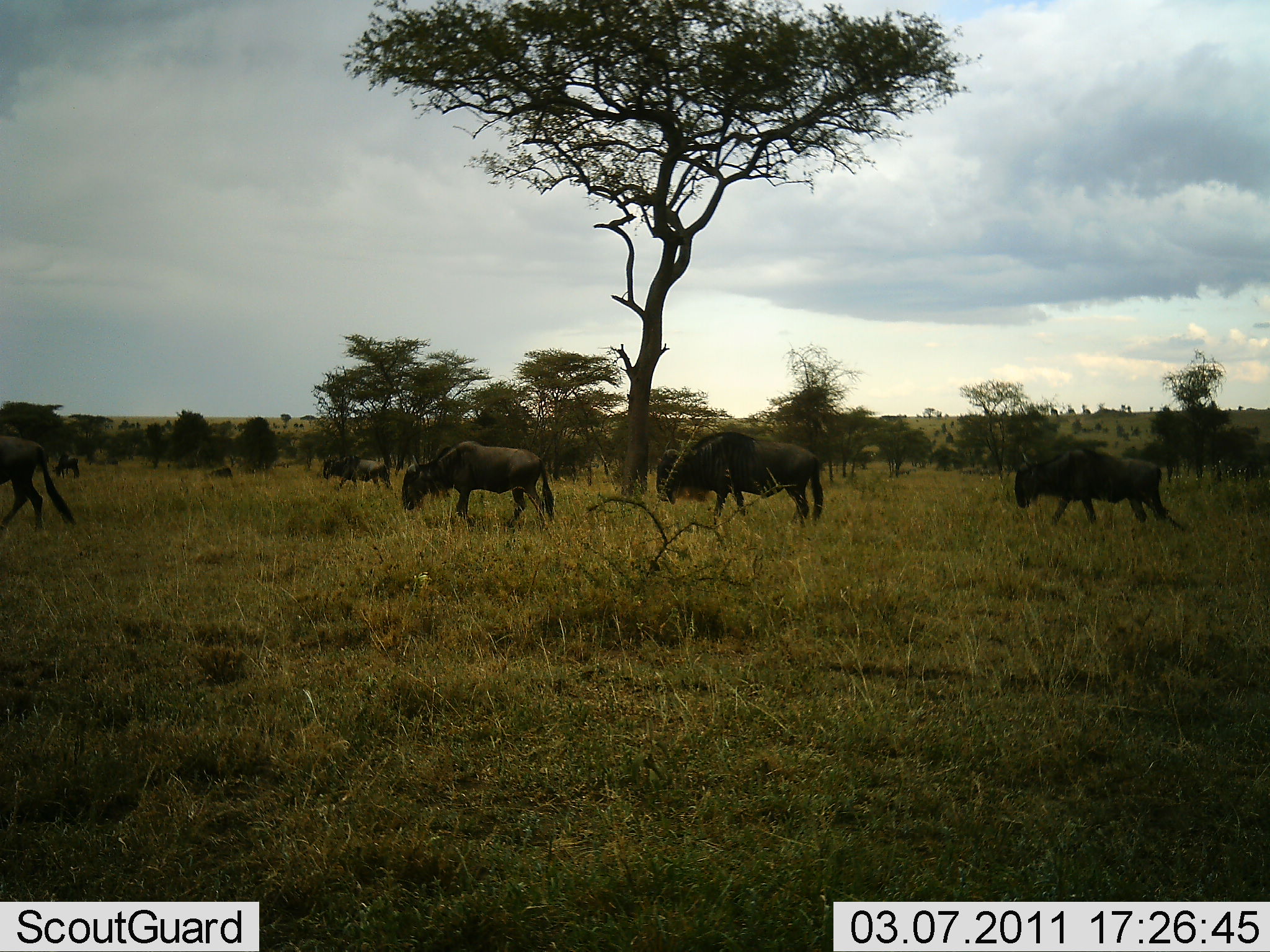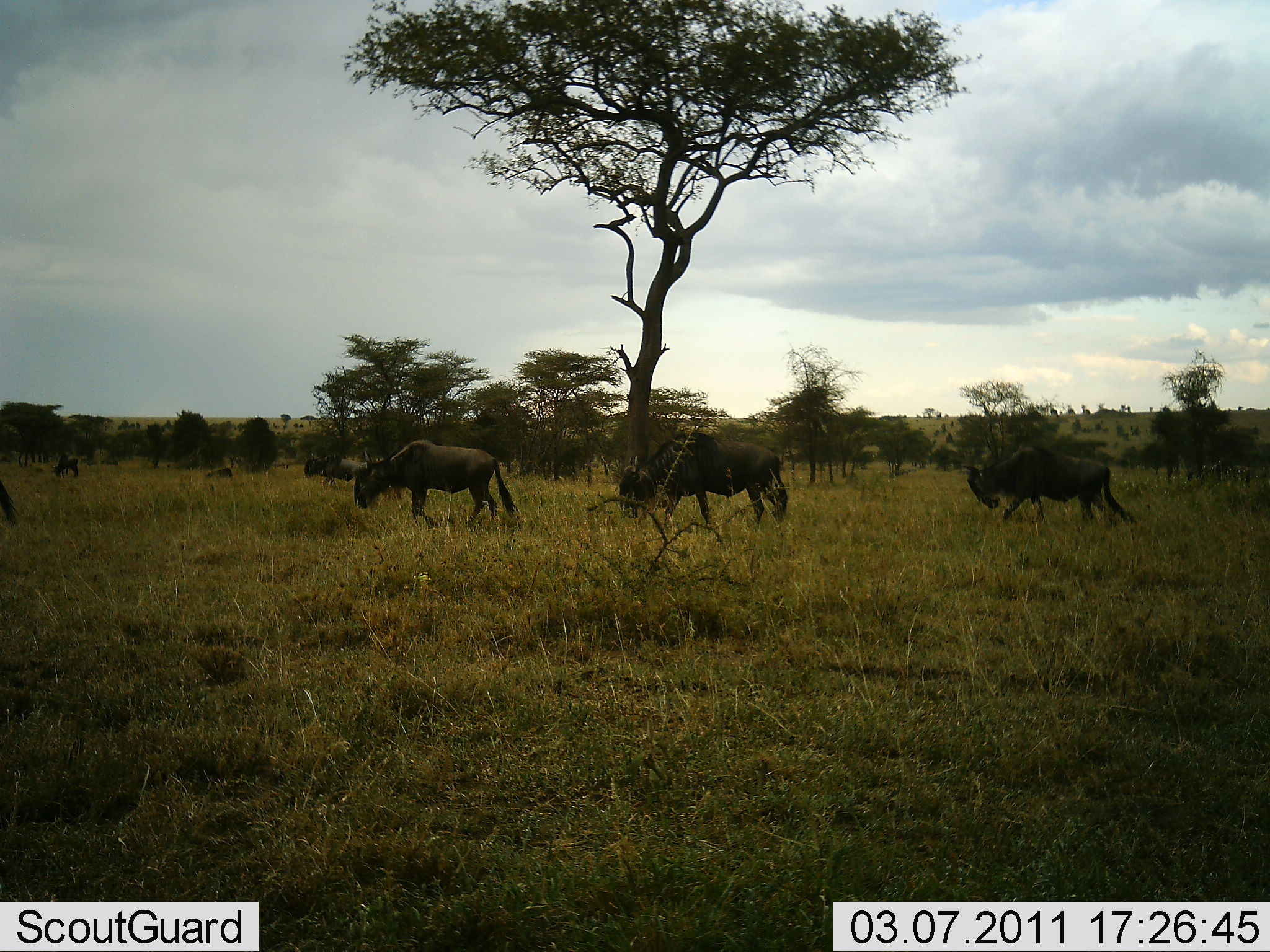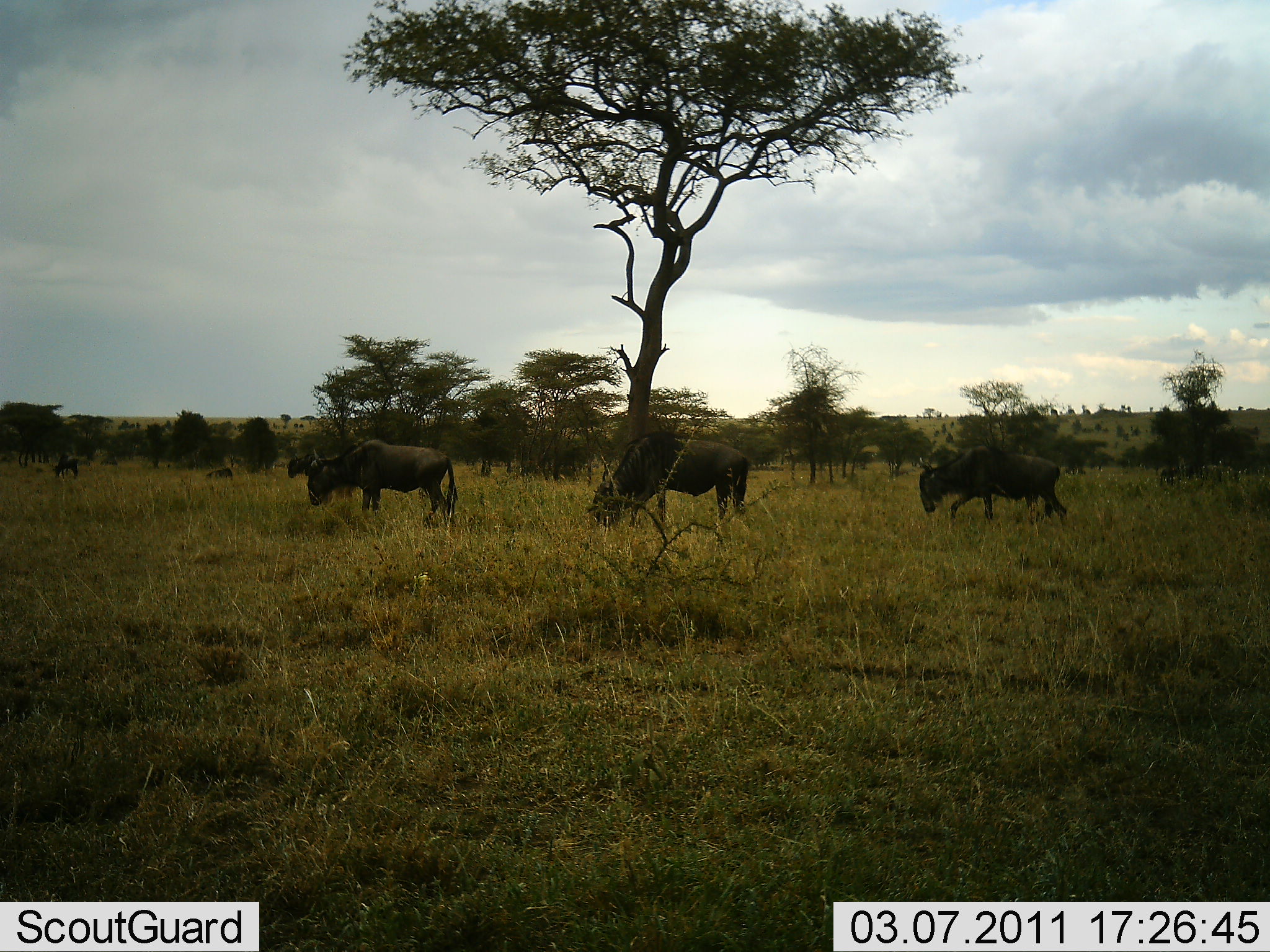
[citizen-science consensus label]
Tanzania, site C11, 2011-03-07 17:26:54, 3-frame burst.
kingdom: Animalia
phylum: Chordata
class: Mammalia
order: Artiodactyla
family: Bovidae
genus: Connochaetes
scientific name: Connochaetes taurinus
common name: blue wildebeest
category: wildebeest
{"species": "wildebeest (blue wildebeest) (Connochaetes taurinus)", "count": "6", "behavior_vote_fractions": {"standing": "0%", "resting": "0%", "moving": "80%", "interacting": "0%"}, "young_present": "0%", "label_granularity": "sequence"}